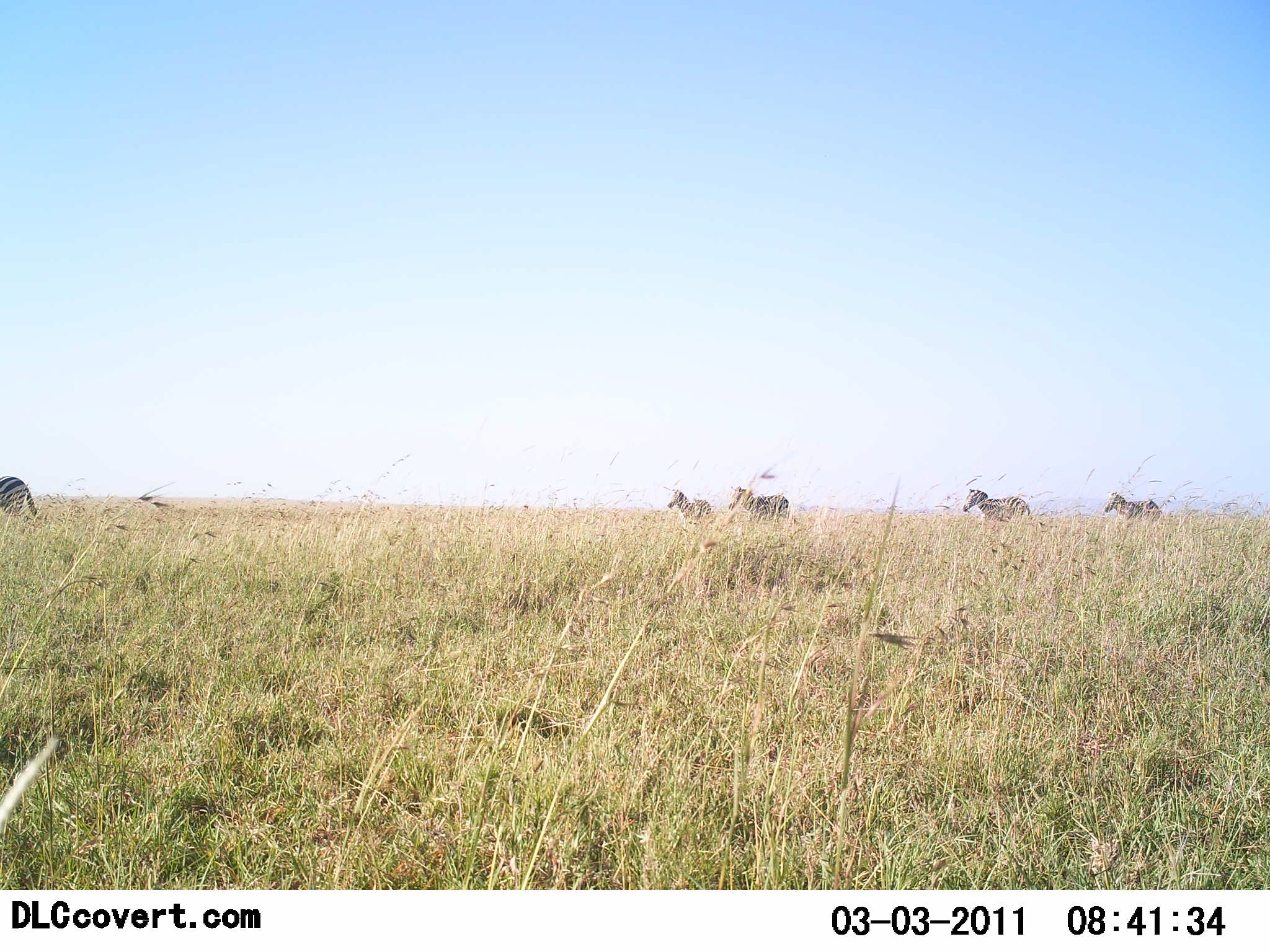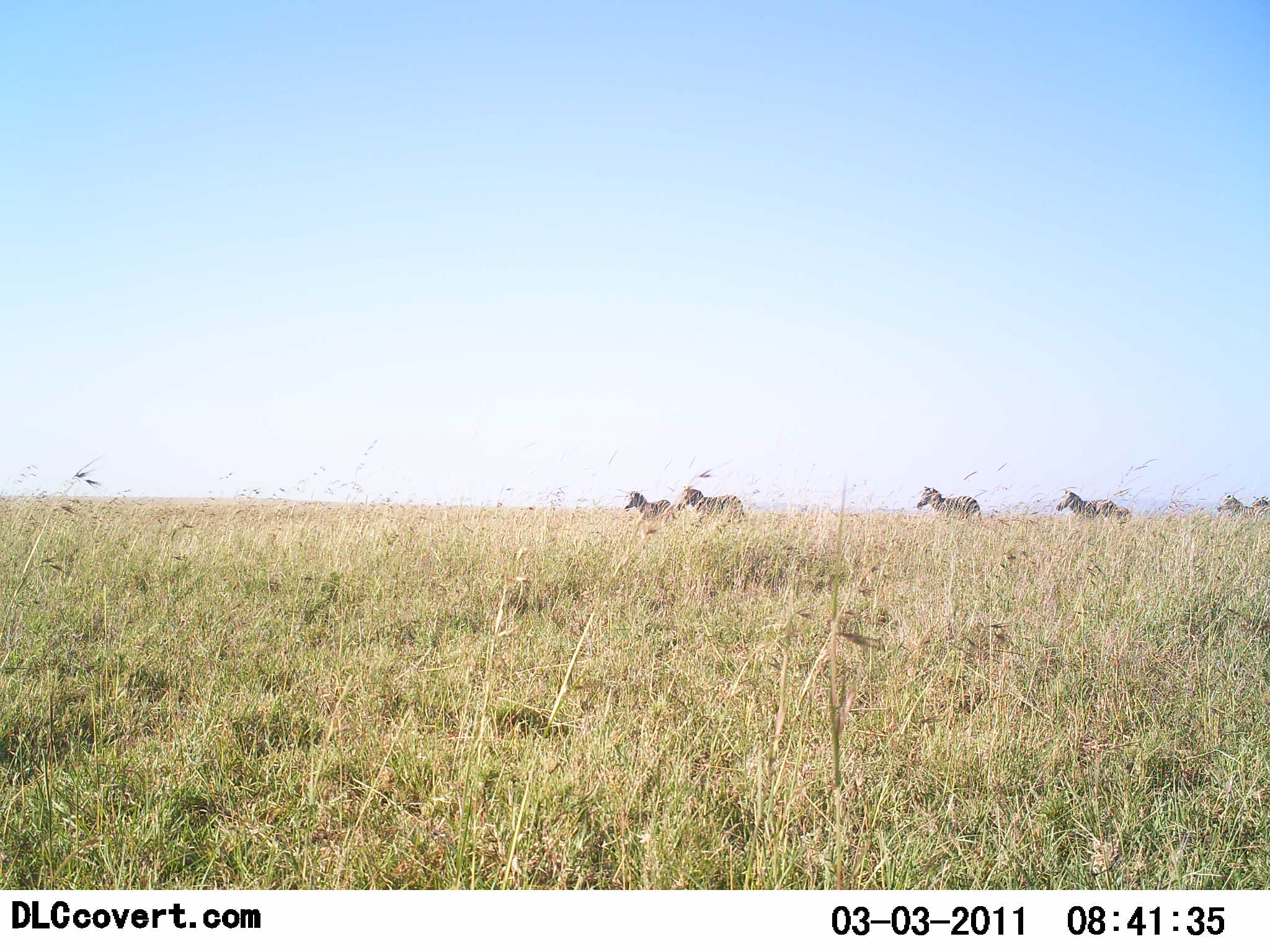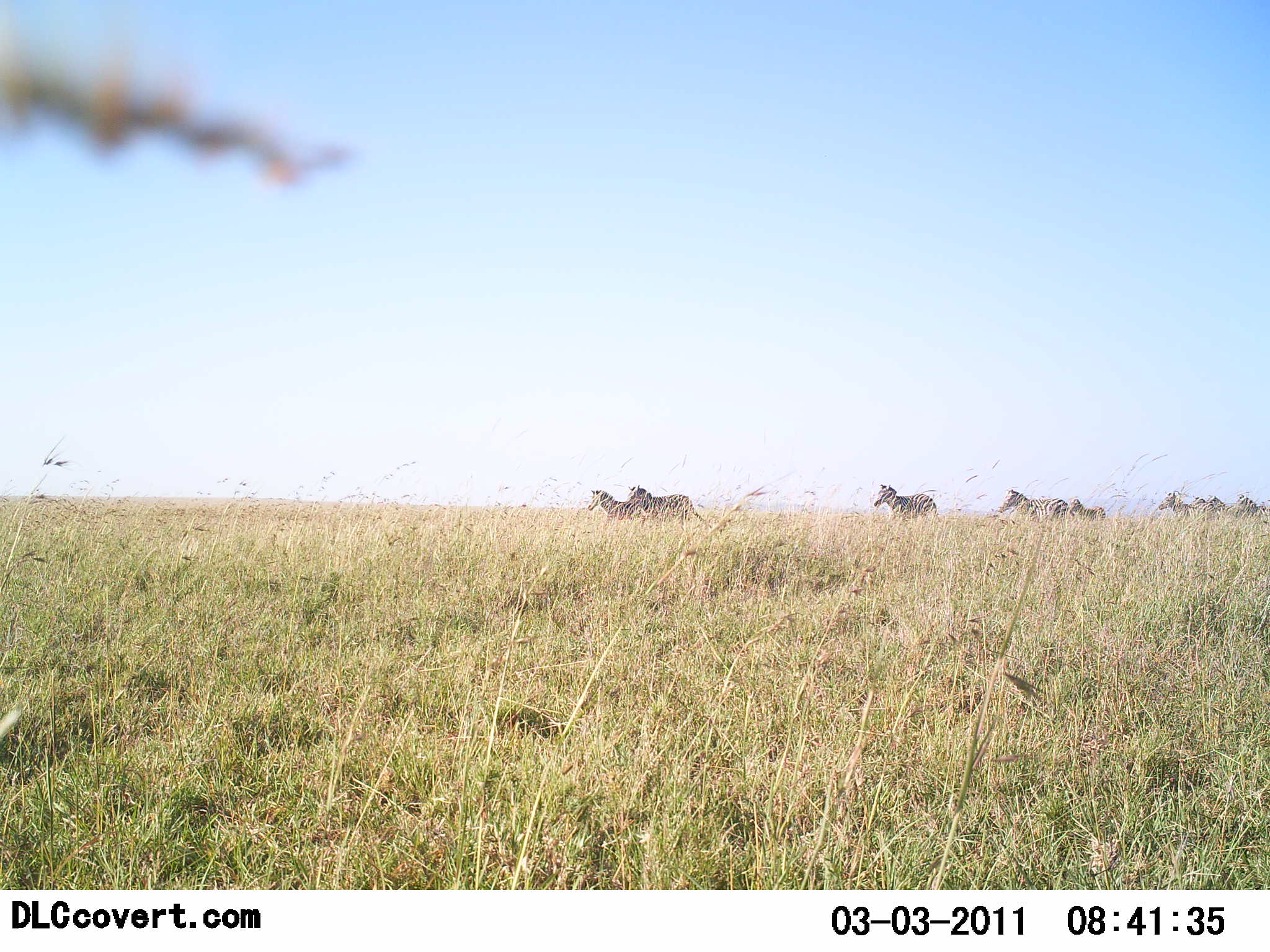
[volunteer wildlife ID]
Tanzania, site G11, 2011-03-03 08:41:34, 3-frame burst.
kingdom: Animalia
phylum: Chordata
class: Mammalia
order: Perissodactyla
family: Equidae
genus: Equus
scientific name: Equus quagga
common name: plains zebra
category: zebra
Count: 9.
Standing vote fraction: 0%.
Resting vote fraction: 0%.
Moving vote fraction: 100%.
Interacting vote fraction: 0%.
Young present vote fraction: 0%.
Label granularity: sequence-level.